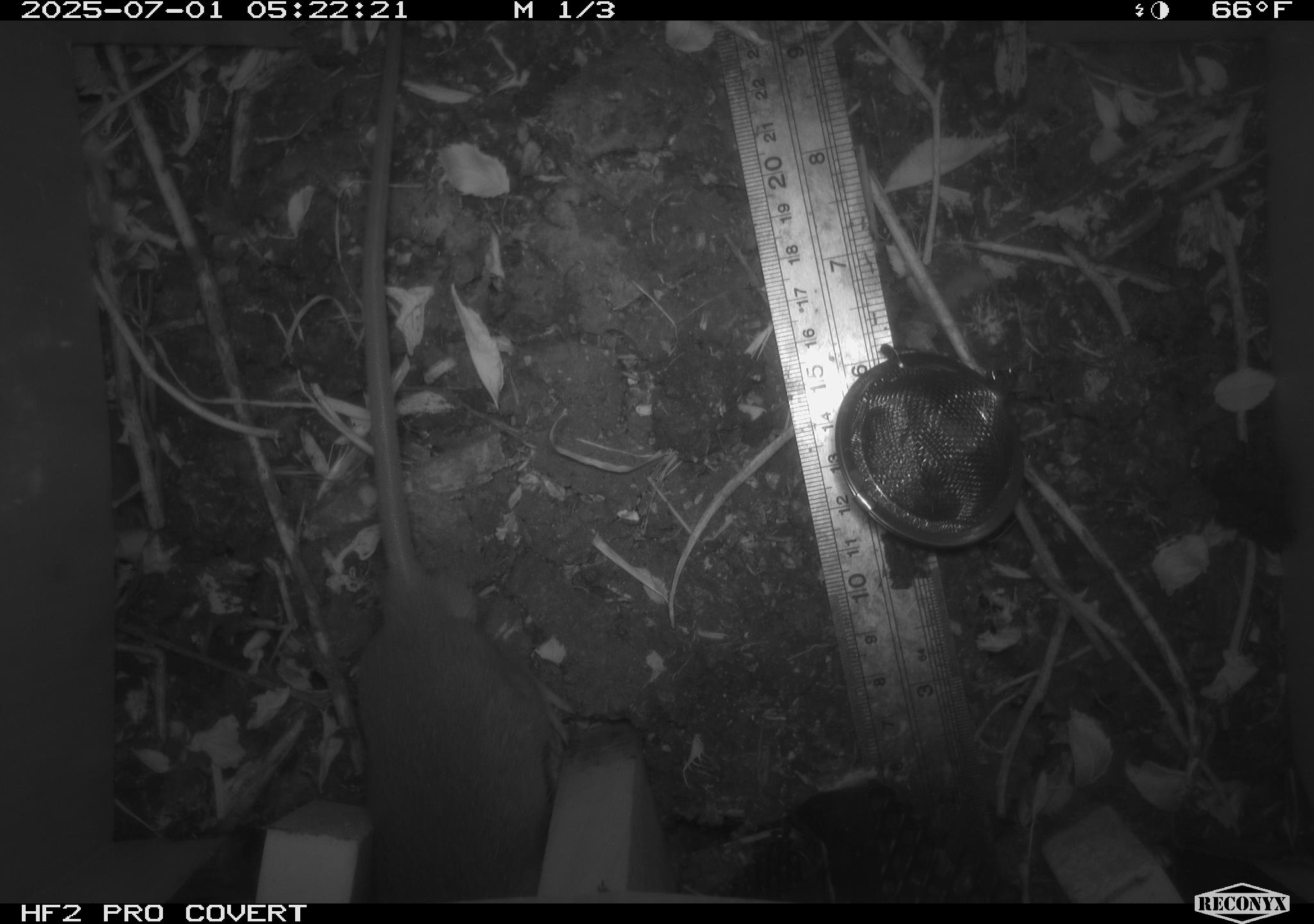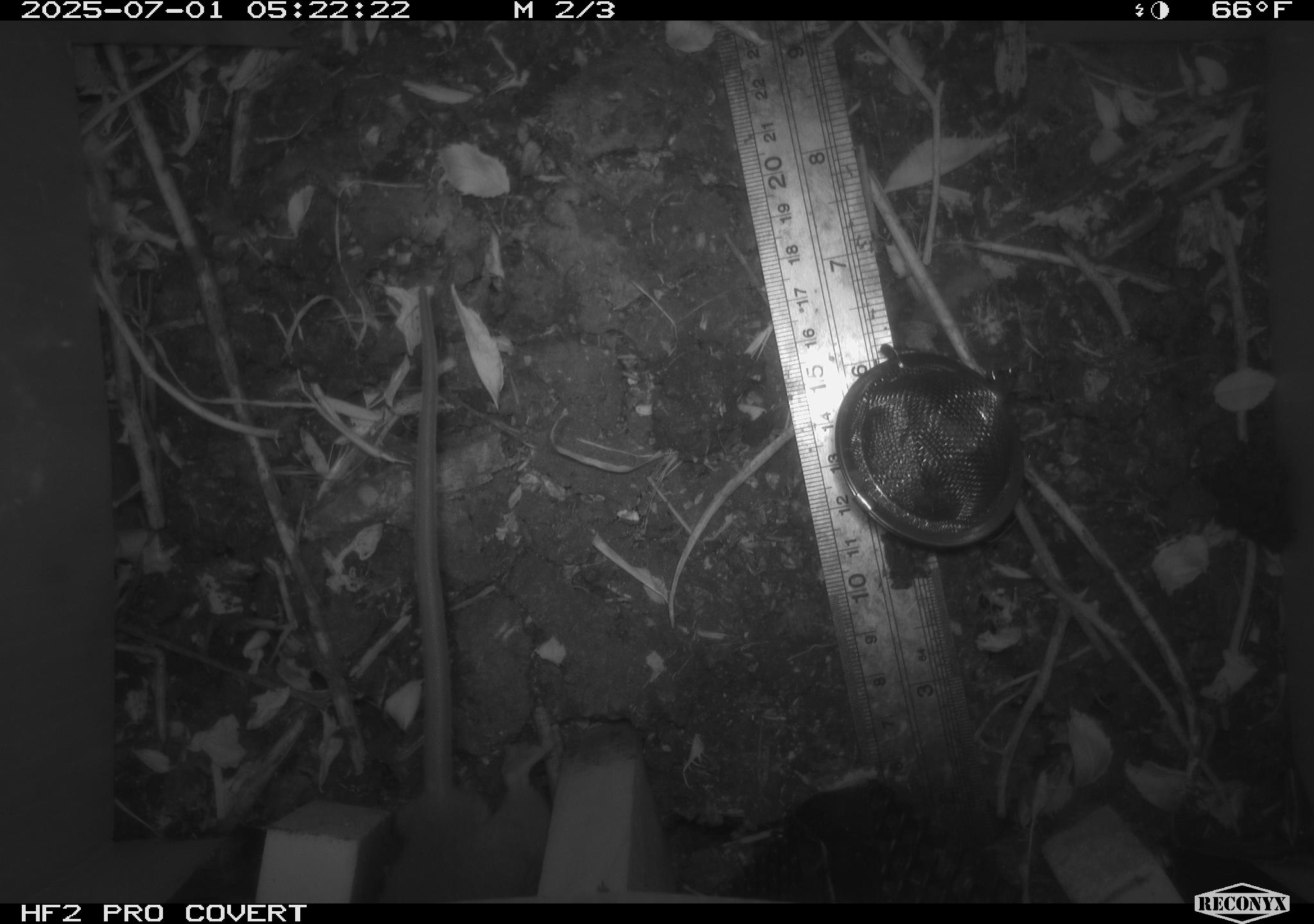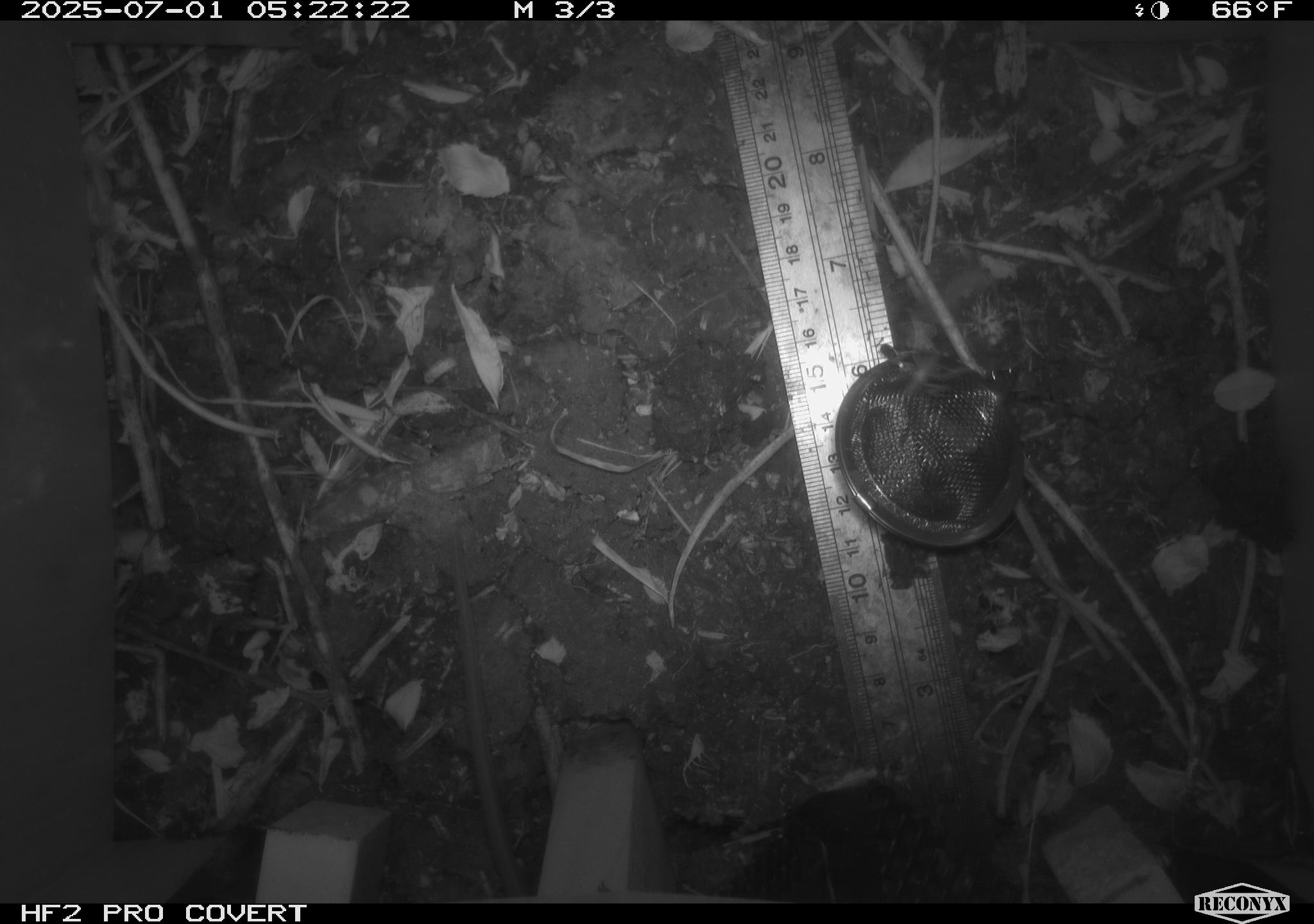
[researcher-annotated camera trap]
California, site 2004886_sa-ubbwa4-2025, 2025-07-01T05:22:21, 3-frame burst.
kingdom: Animalia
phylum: Chordata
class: Mammalia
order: Rodentia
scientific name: Rodentia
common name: rodent